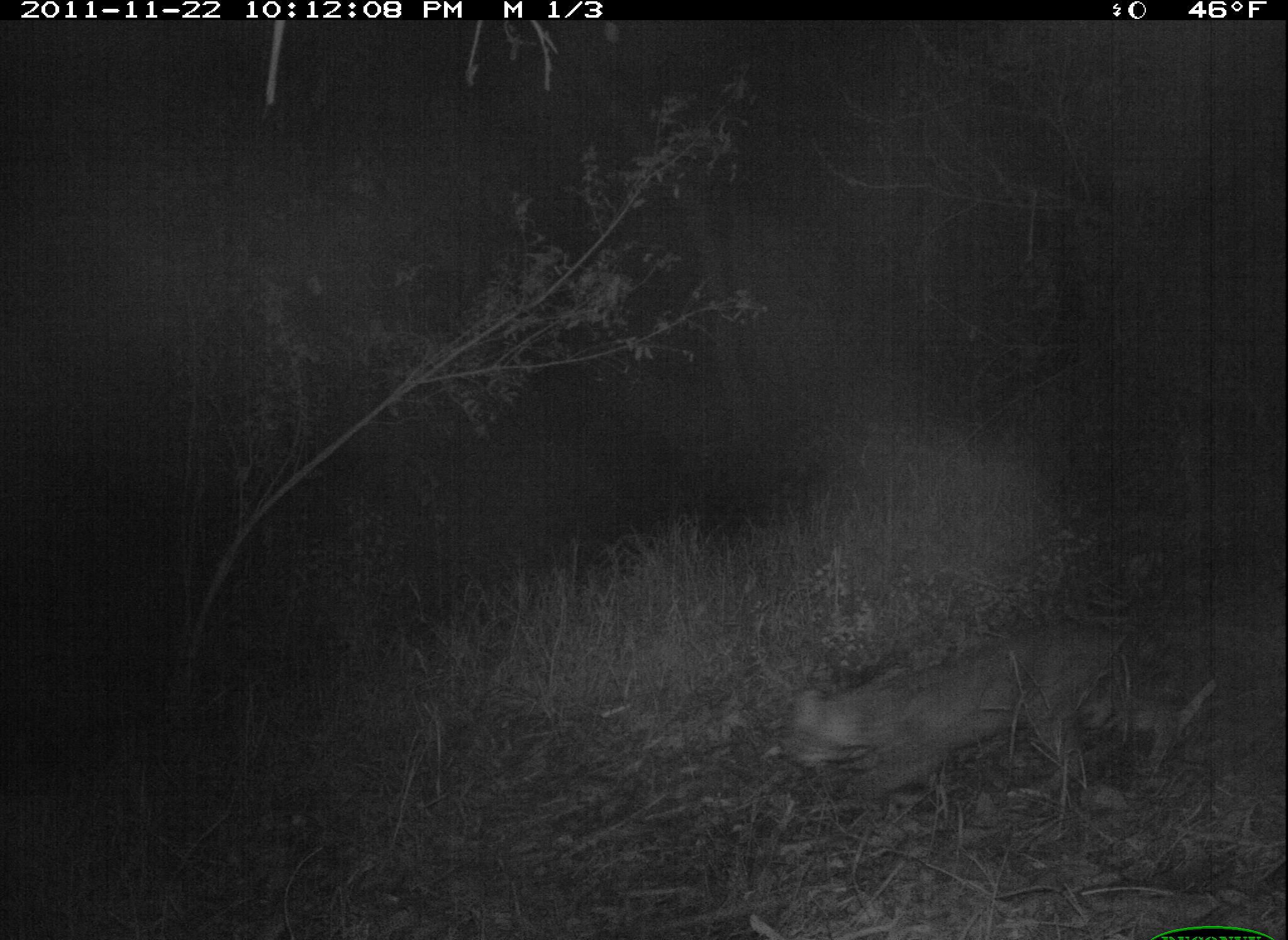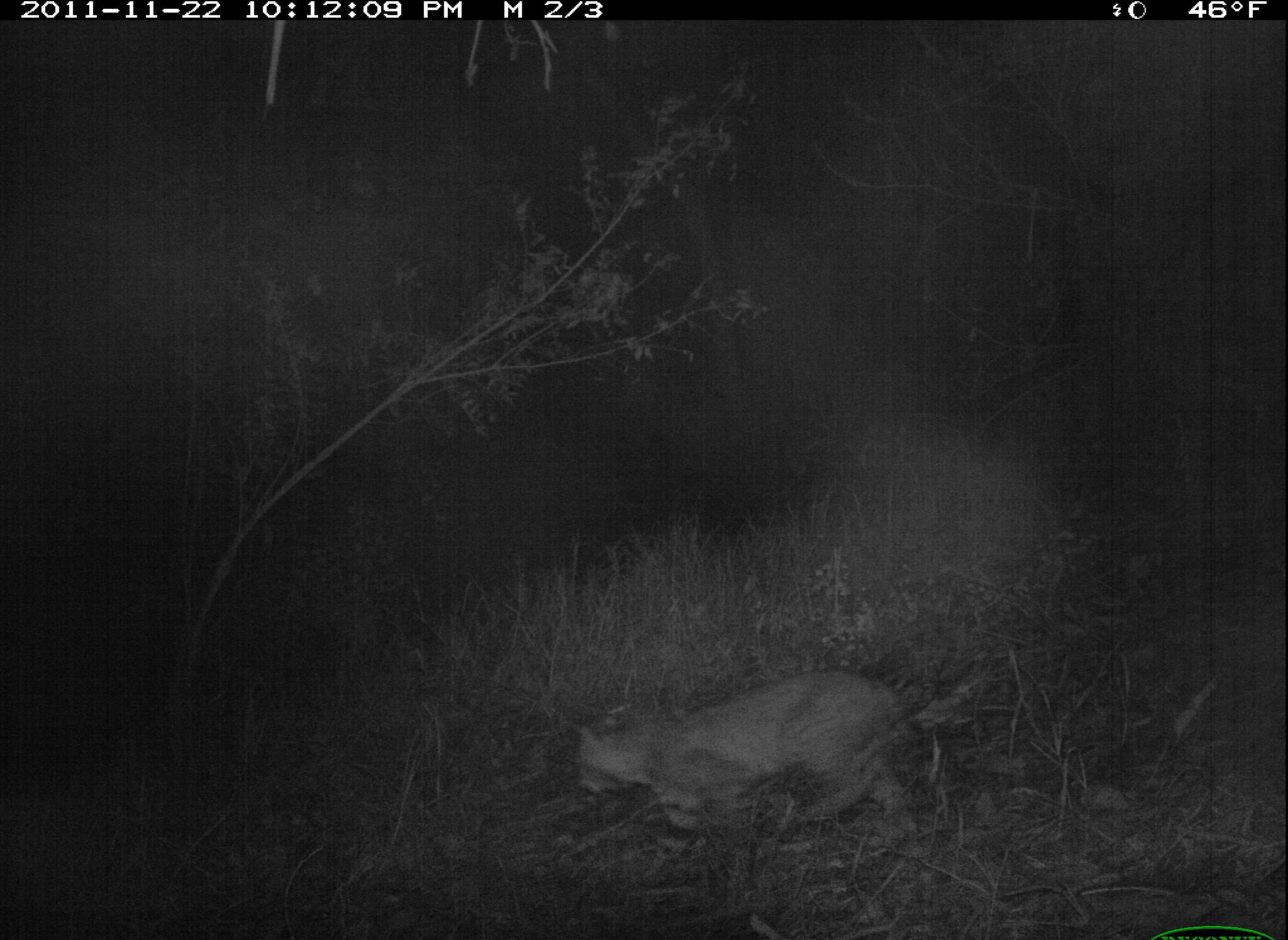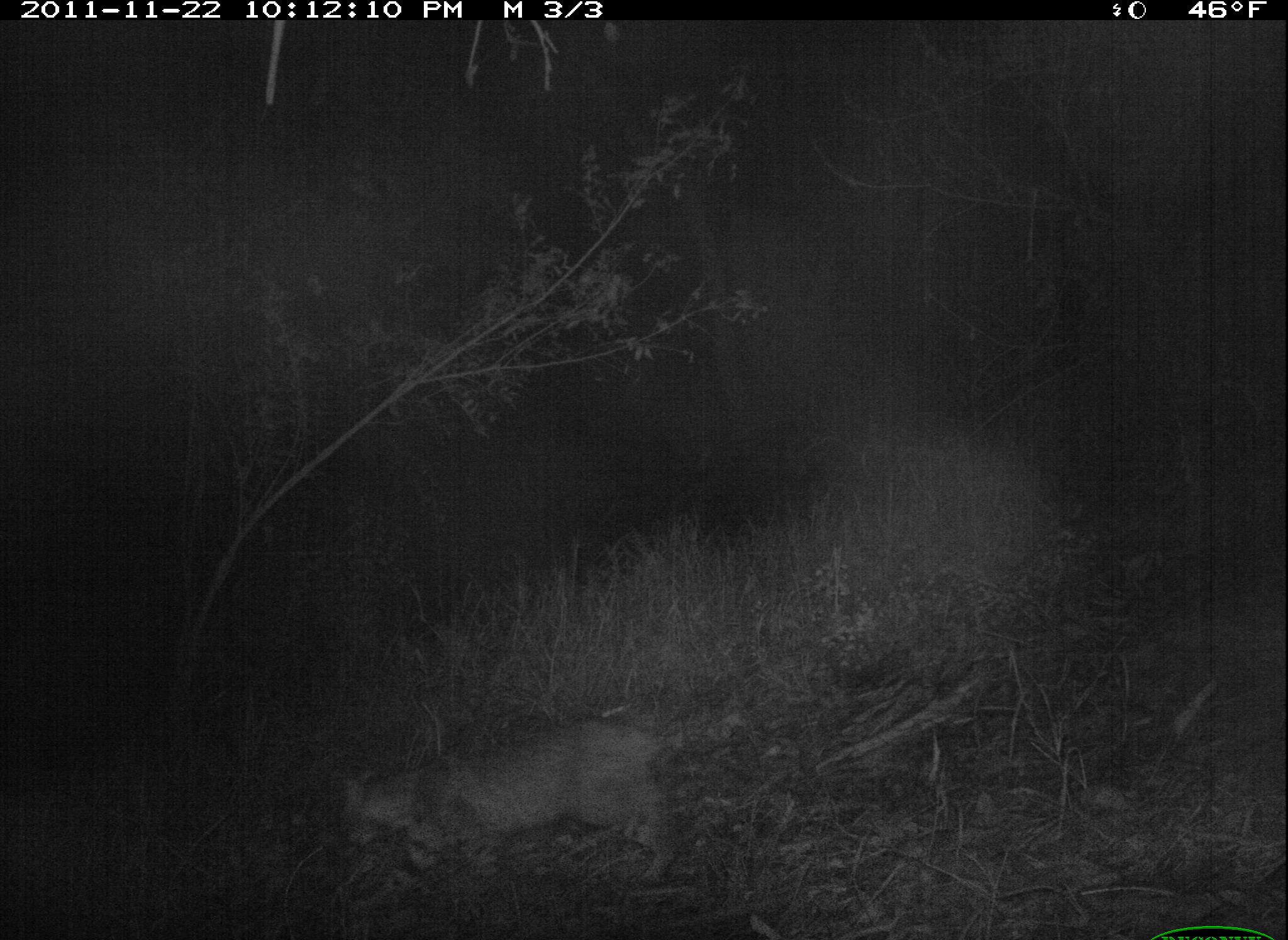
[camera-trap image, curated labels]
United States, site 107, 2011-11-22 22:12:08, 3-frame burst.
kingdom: Animalia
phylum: Chordata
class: Mammalia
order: Carnivora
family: Felidae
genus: Lynx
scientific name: Lynx rufus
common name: bobcat